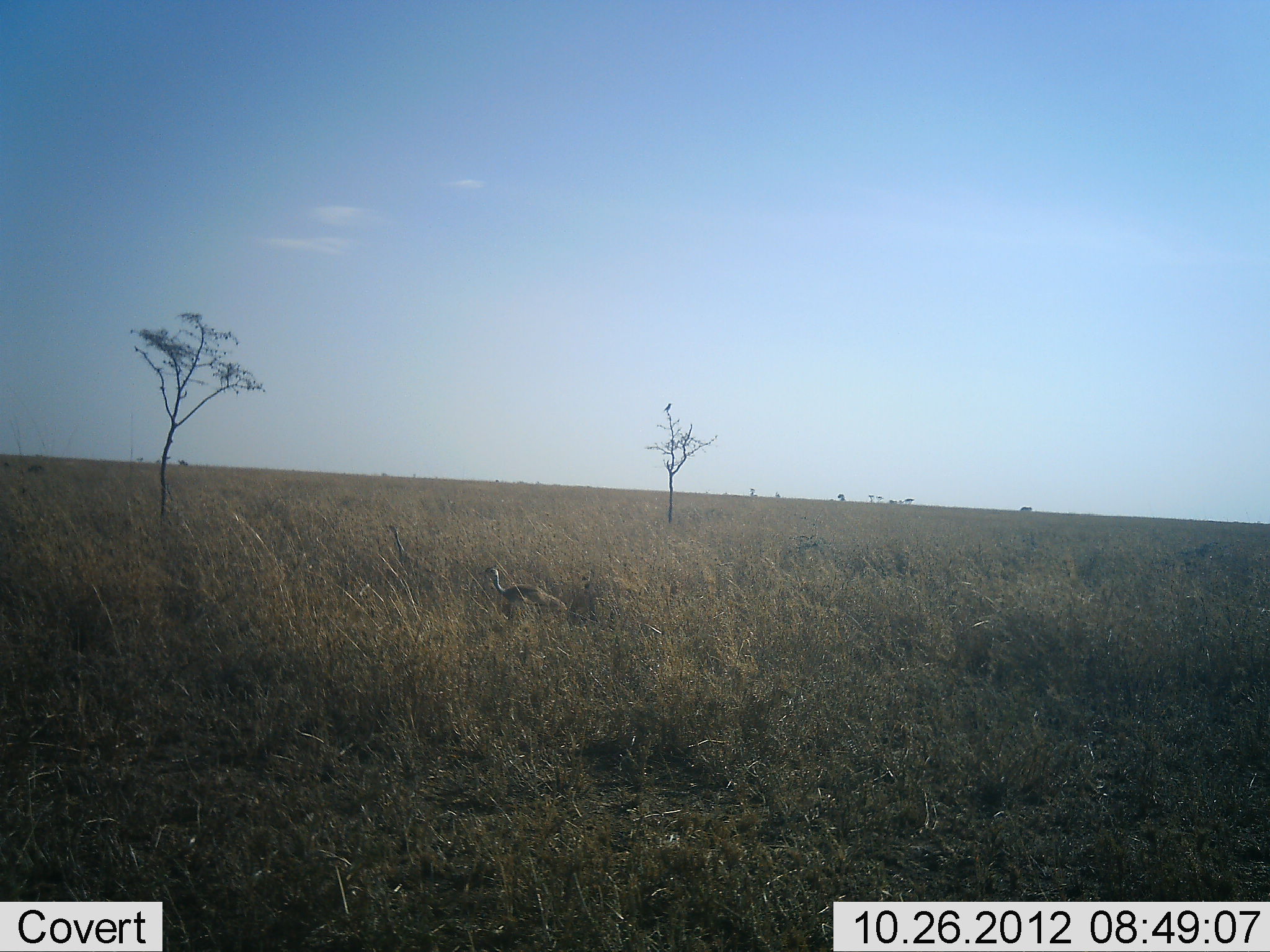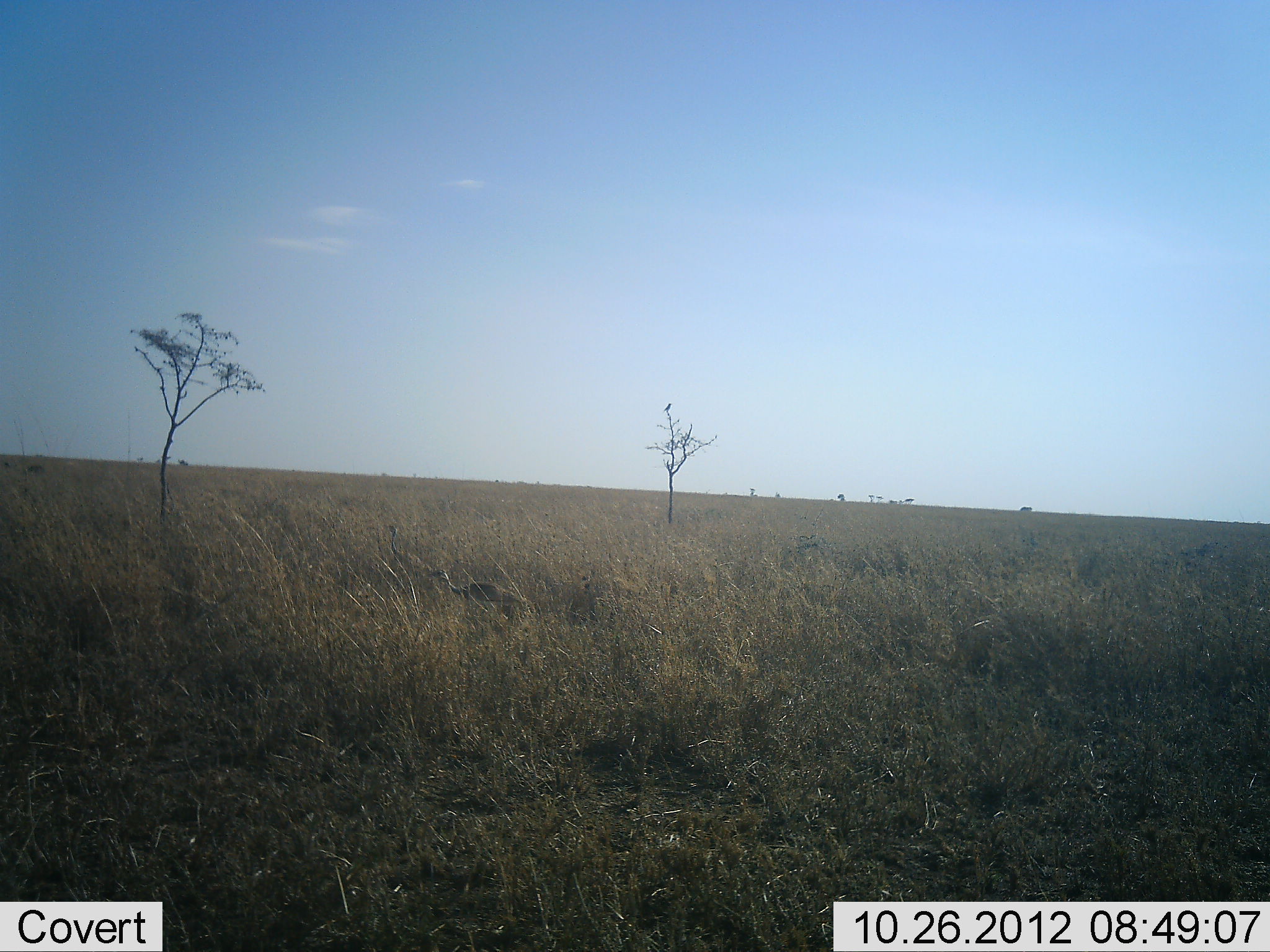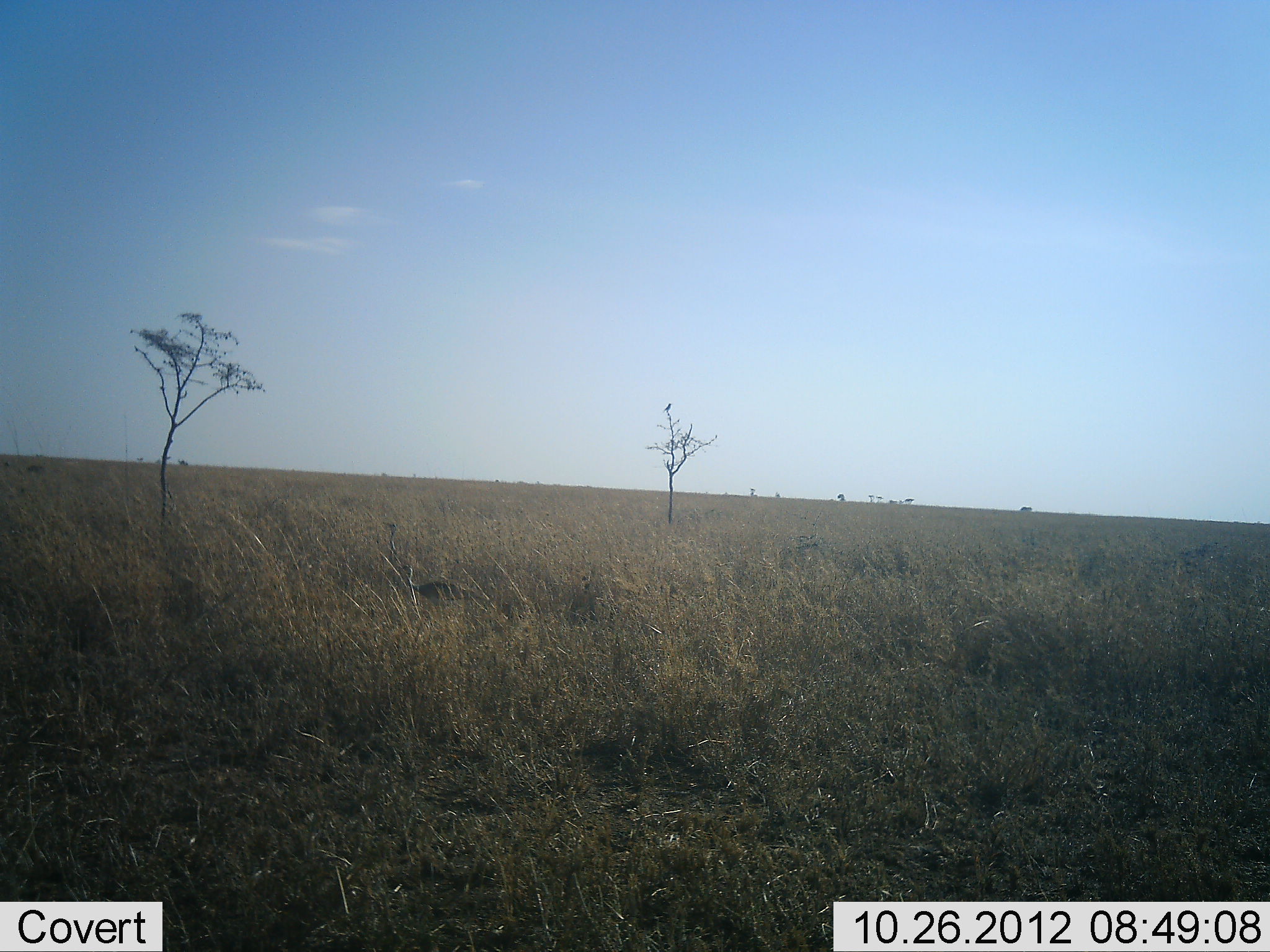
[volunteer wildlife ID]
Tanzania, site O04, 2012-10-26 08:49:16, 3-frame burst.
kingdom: Animalia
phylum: Chordata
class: Aves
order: Otidiformes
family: Otididae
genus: Ardeotis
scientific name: Ardeotis kori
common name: kori bustard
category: koribustard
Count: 1.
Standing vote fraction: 17%.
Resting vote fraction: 0%.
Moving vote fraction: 100%.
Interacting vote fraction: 0%.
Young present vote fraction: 0%.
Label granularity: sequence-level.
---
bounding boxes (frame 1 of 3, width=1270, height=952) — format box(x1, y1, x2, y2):
animal: box(477, 563, 570, 633); box(383, 523, 443, 584)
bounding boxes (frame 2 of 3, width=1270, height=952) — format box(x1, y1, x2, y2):
animal: box(431, 569, 526, 626); box(383, 524, 443, 581)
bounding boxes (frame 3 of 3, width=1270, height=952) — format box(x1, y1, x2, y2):
animal: box(401, 562, 484, 625); box(383, 521, 432, 583)